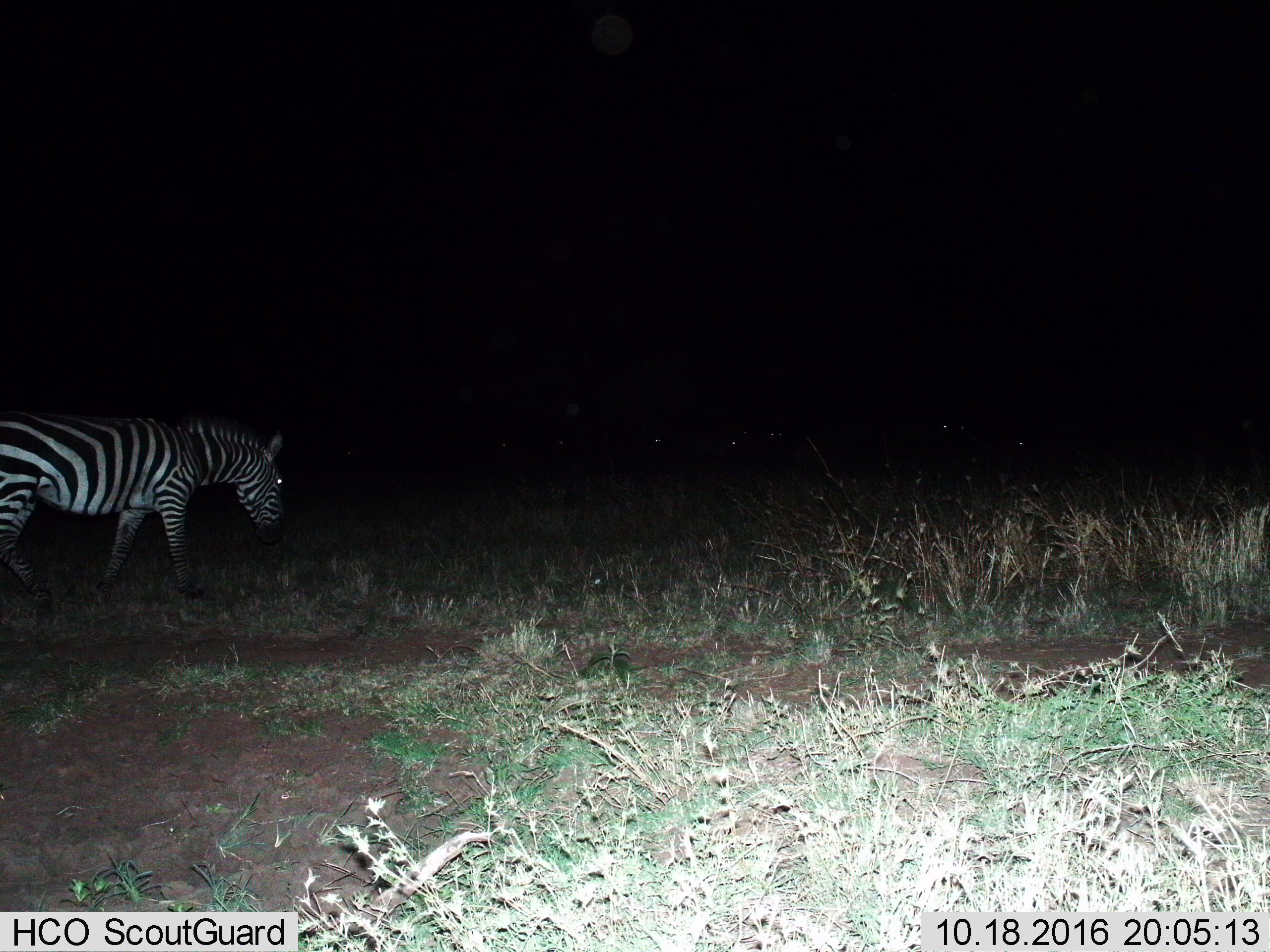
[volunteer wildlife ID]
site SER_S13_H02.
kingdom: Animalia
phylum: Chordata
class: Mammalia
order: Perissodactyla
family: Equidae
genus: Equus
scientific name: Equus quagga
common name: plains zebra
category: zebraplains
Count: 1.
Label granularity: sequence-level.